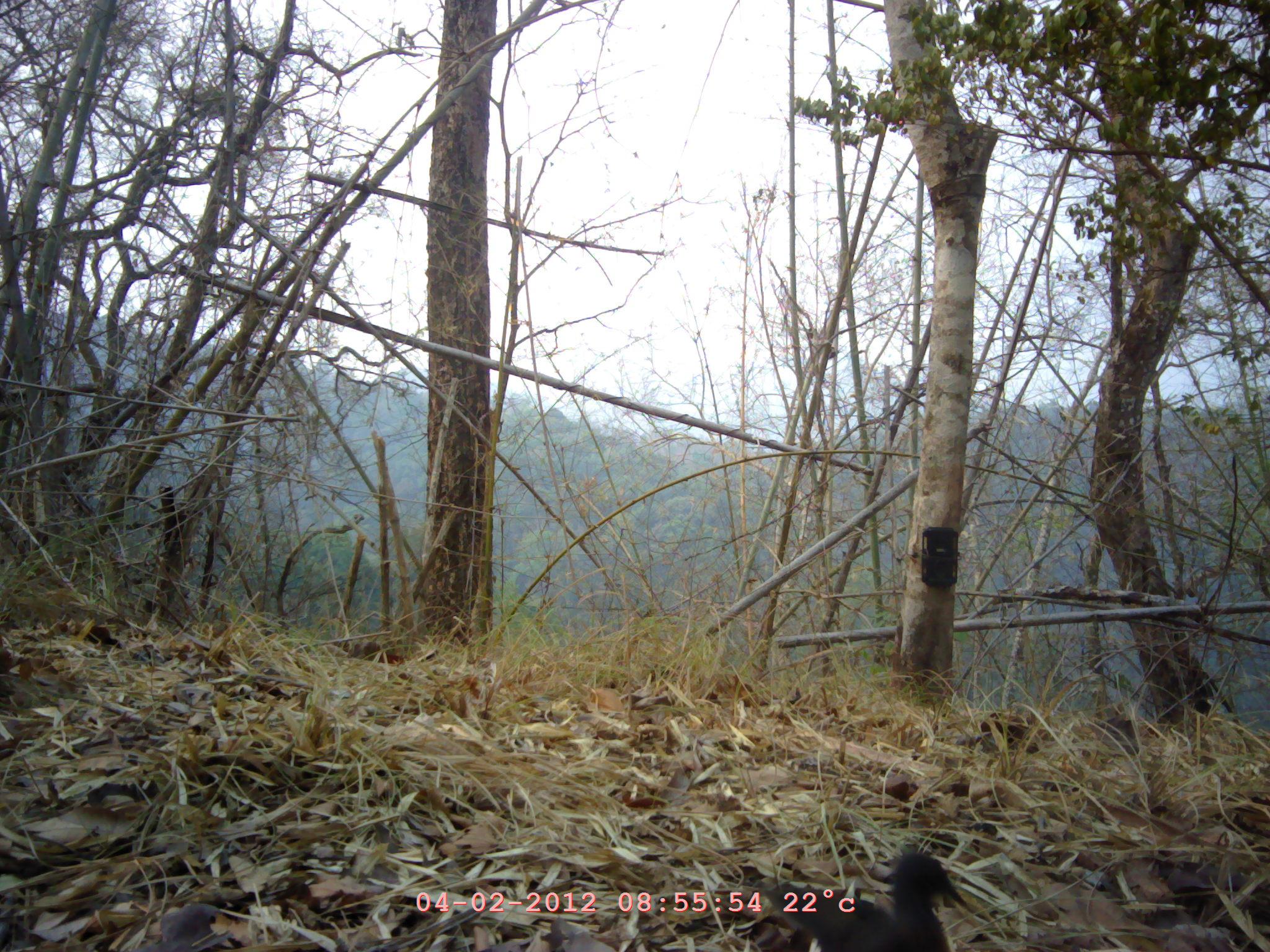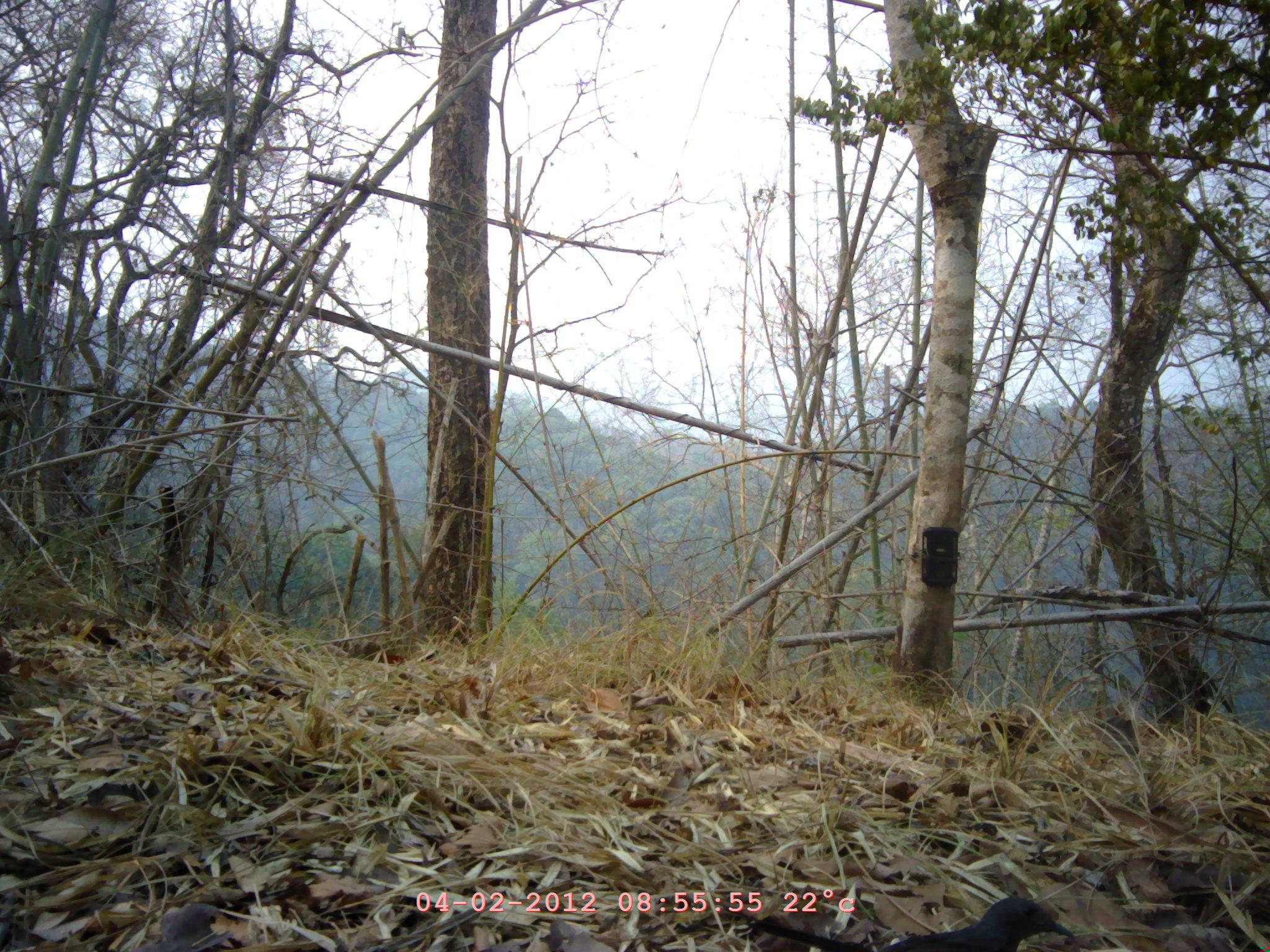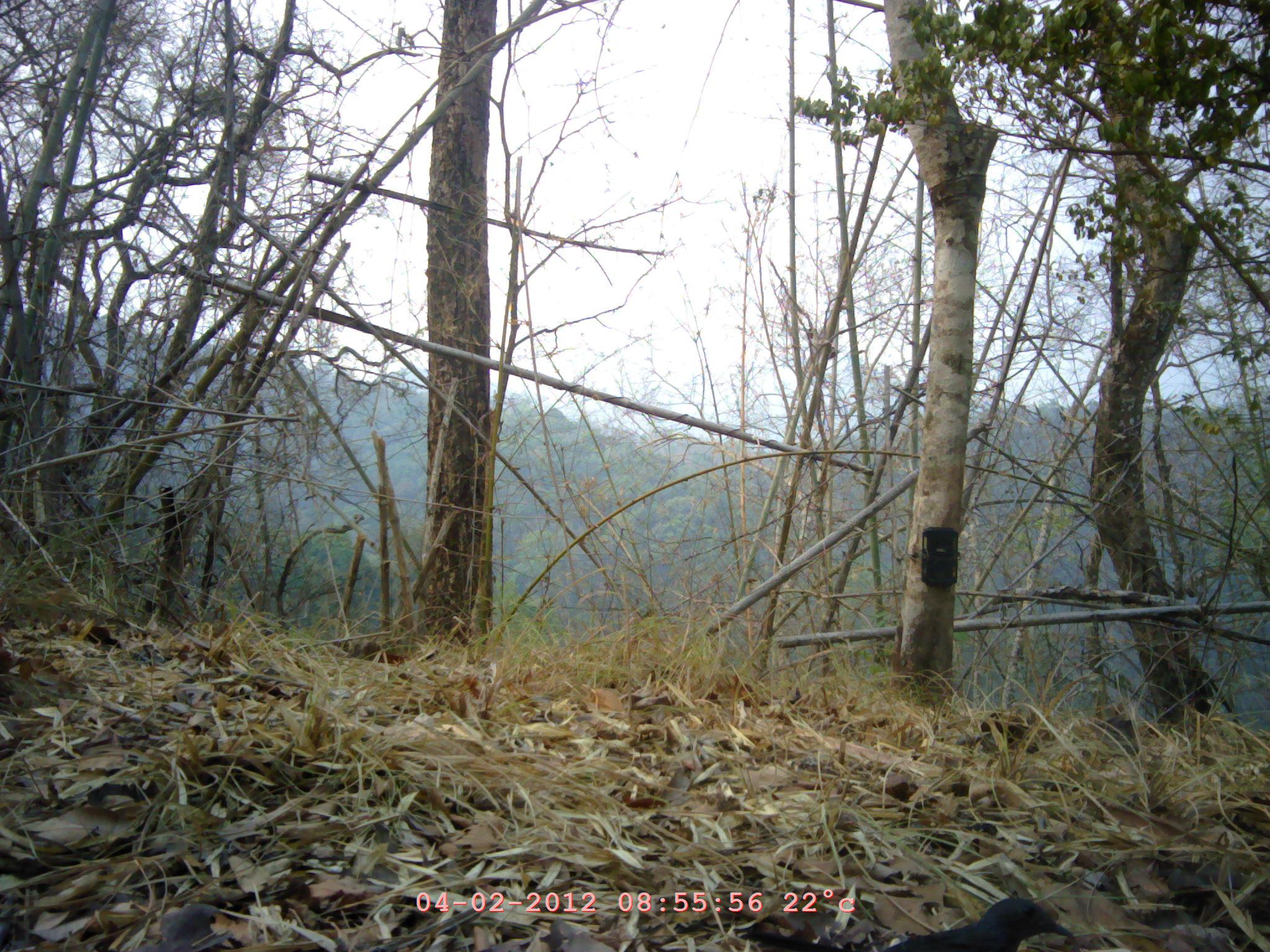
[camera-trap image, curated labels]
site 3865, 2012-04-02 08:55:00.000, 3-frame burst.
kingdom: Animalia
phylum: Chordata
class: Aves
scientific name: Aves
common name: bird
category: unknown bird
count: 1